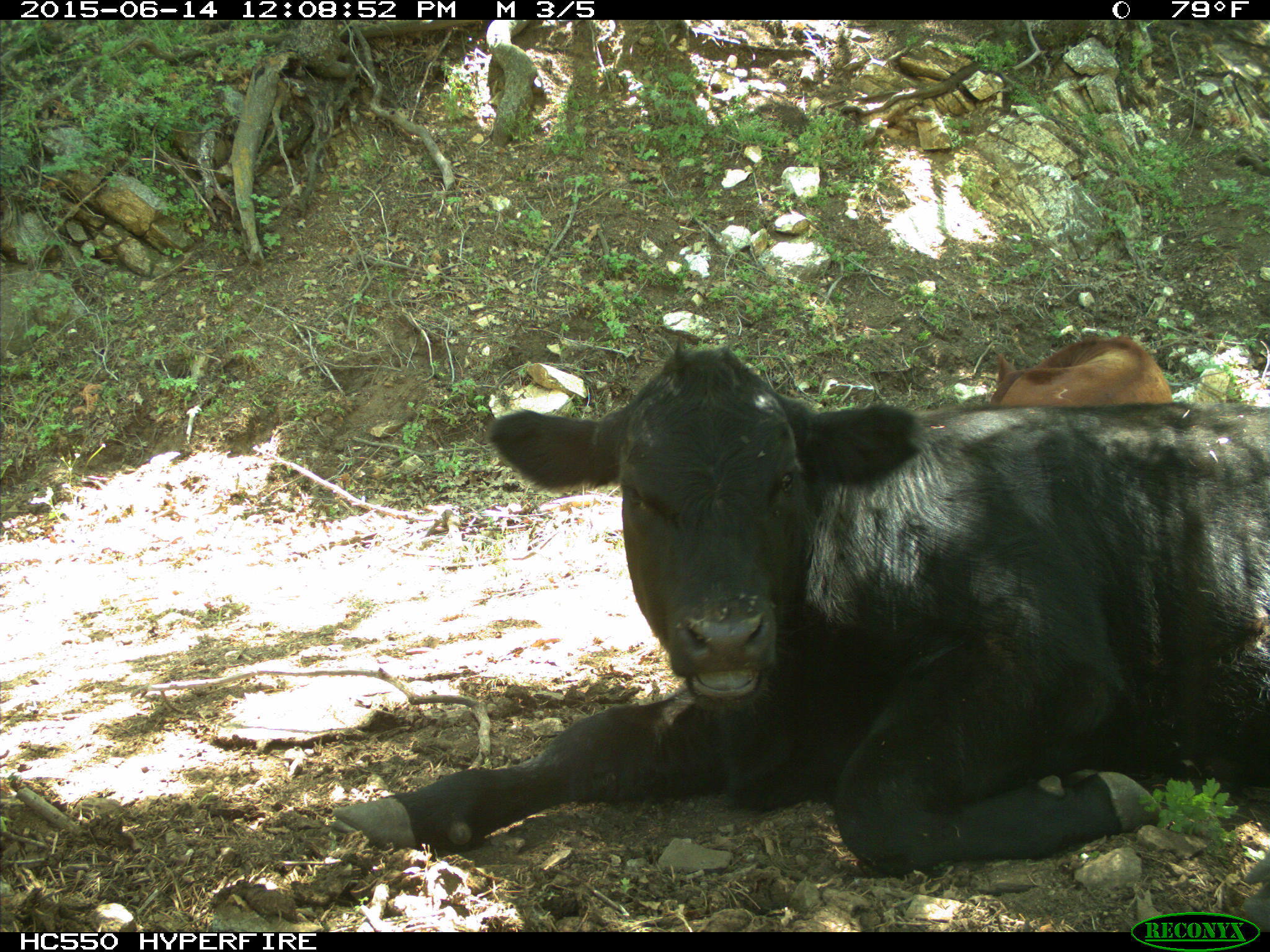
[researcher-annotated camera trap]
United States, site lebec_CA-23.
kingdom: Animalia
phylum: Chordata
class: Mammalia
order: Artiodactyla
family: Bovidae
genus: Bos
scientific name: Bos taurus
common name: domestic cow